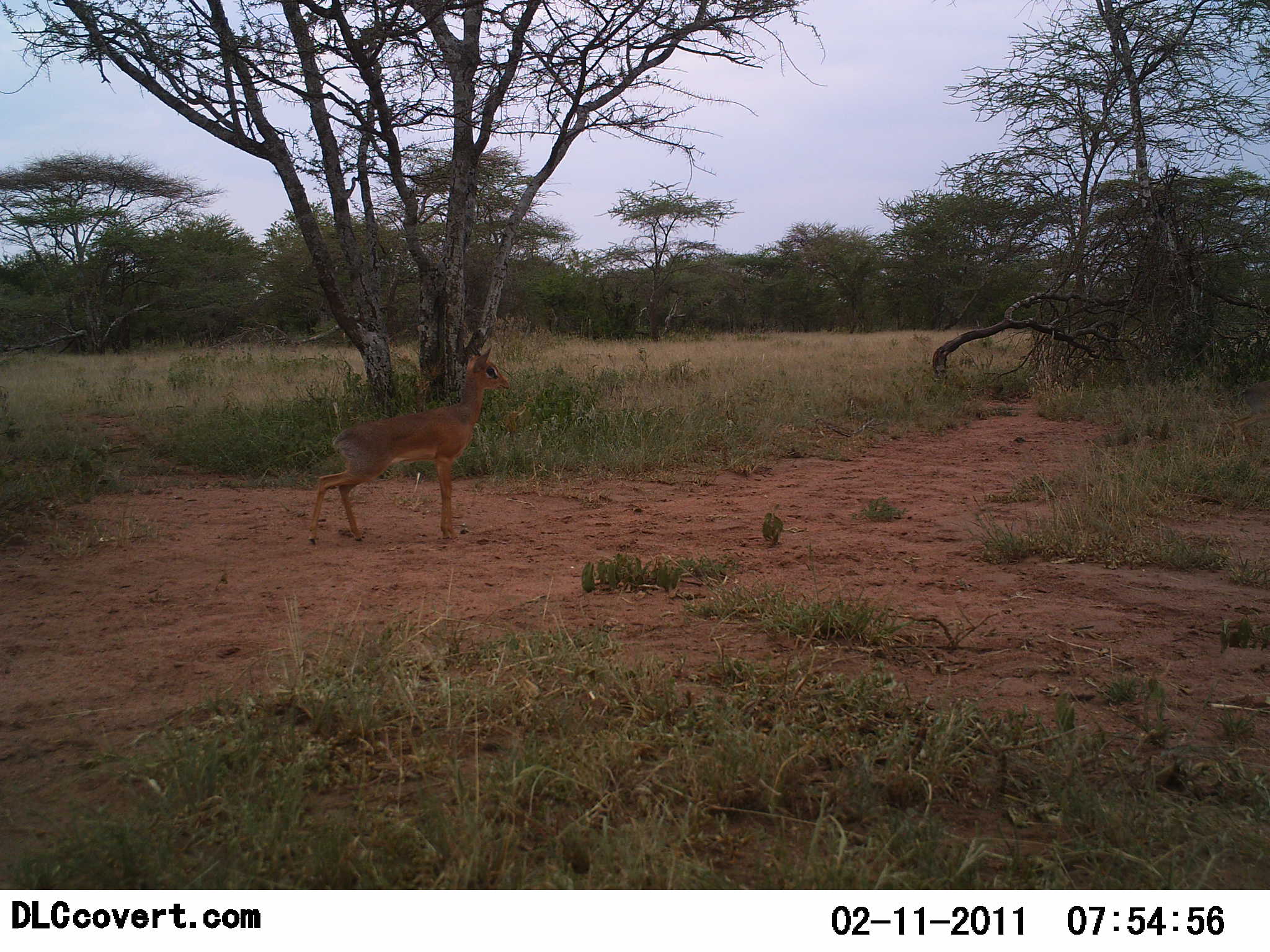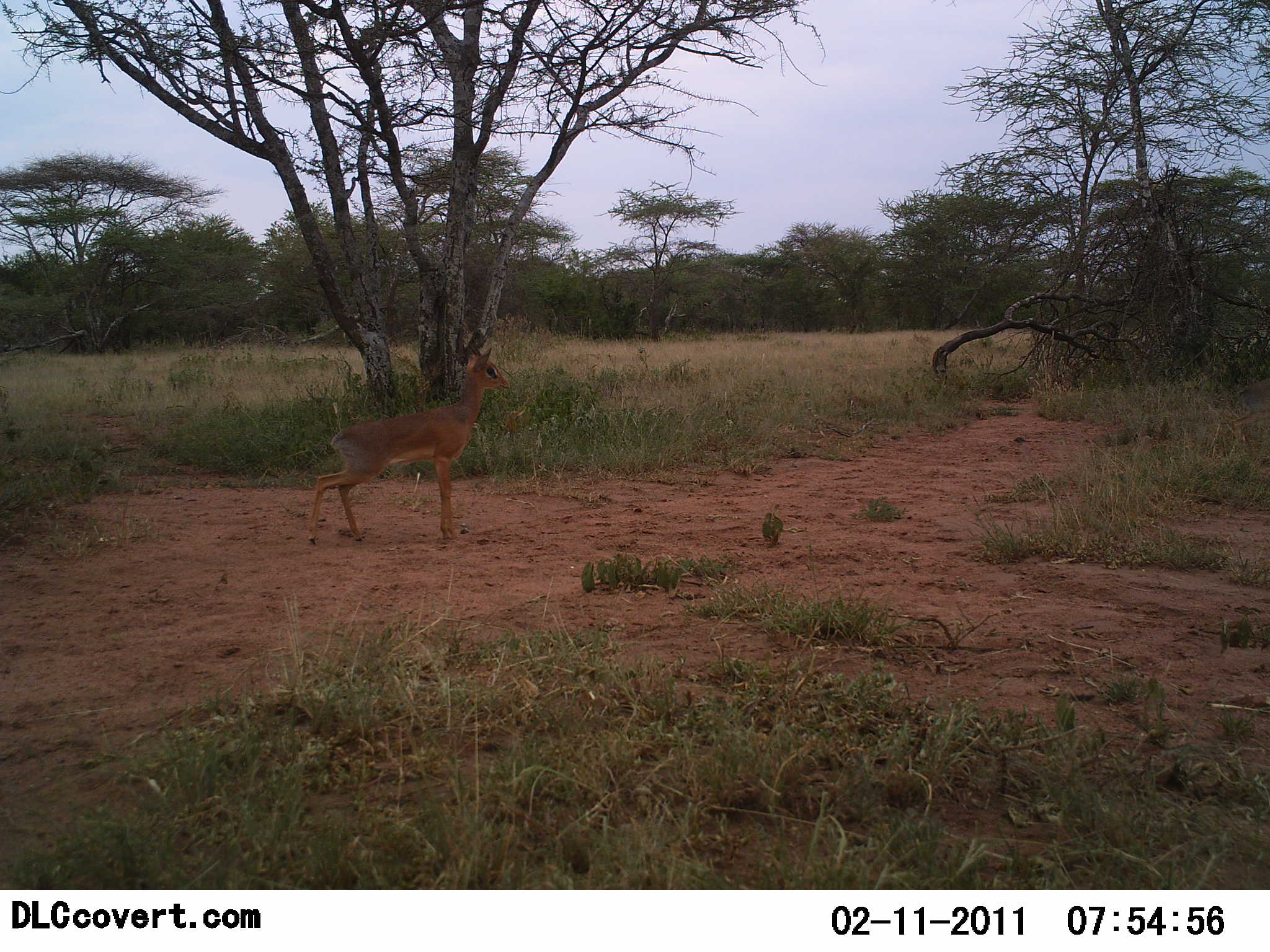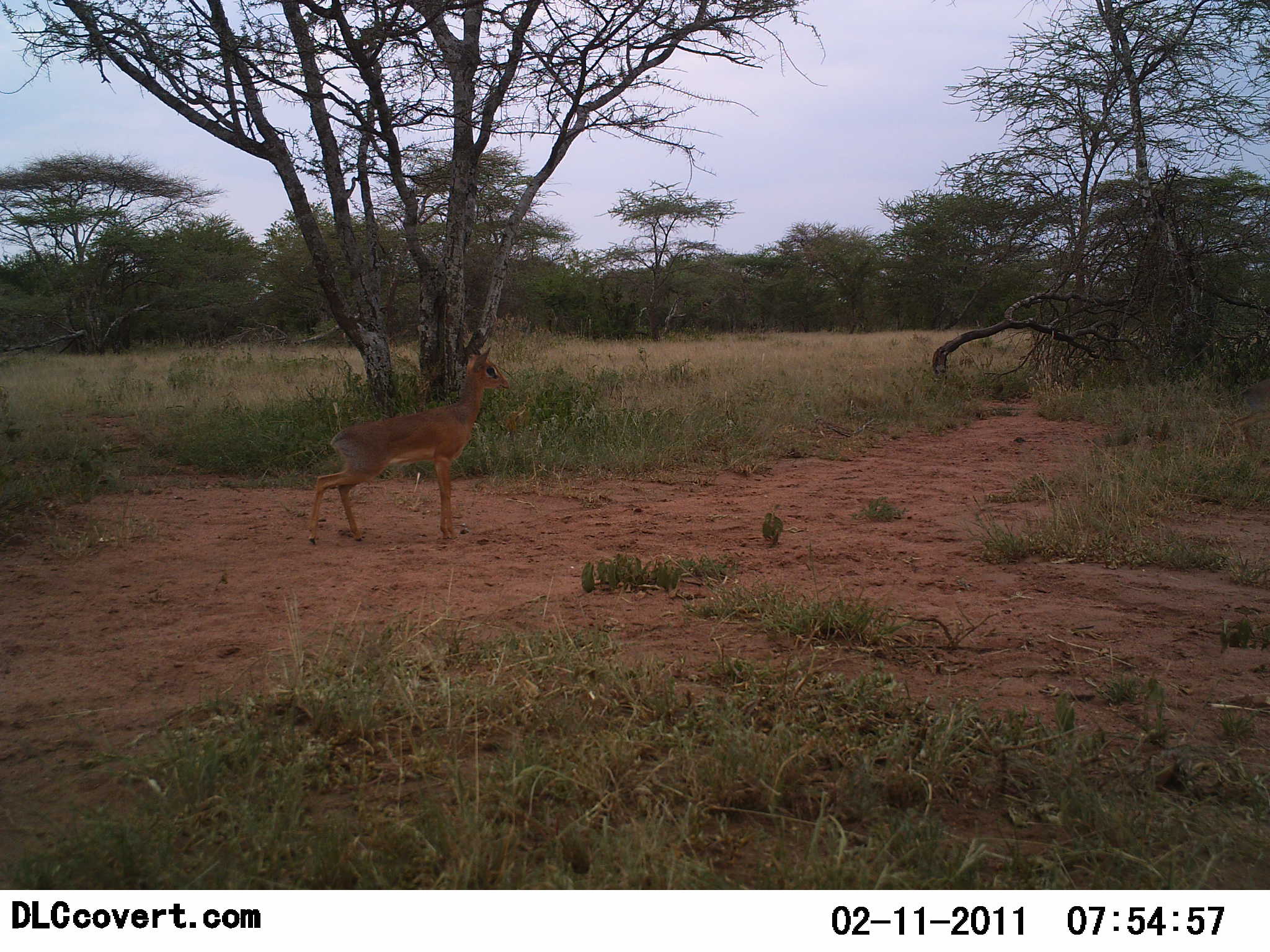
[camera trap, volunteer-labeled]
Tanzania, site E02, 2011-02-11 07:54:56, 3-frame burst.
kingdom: Animalia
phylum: Chordata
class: Mammalia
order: Artiodactyla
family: Bovidae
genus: Madoqua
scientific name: Madoqua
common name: dikdik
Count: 1.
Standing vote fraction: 100%.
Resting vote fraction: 0%.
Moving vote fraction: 0%.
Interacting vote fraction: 0%.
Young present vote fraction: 0%.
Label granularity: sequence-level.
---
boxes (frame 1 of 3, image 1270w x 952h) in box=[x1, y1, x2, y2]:
animal: box=[307, 347, 511, 544]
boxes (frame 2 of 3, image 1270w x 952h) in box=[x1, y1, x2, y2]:
animal: box=[307, 340, 511, 544]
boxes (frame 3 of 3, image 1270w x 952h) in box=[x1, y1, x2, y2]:
animal: box=[307, 347, 511, 544]